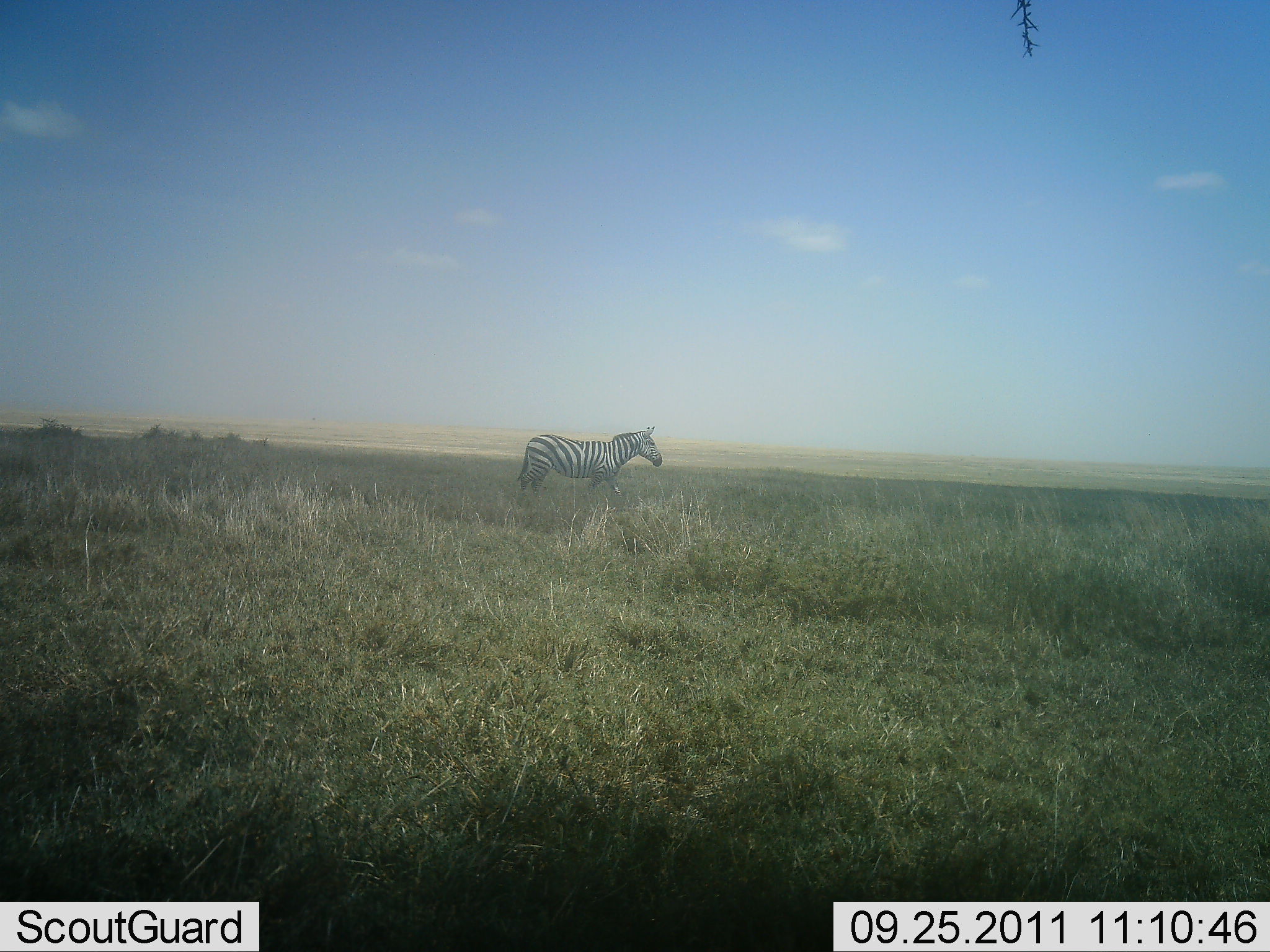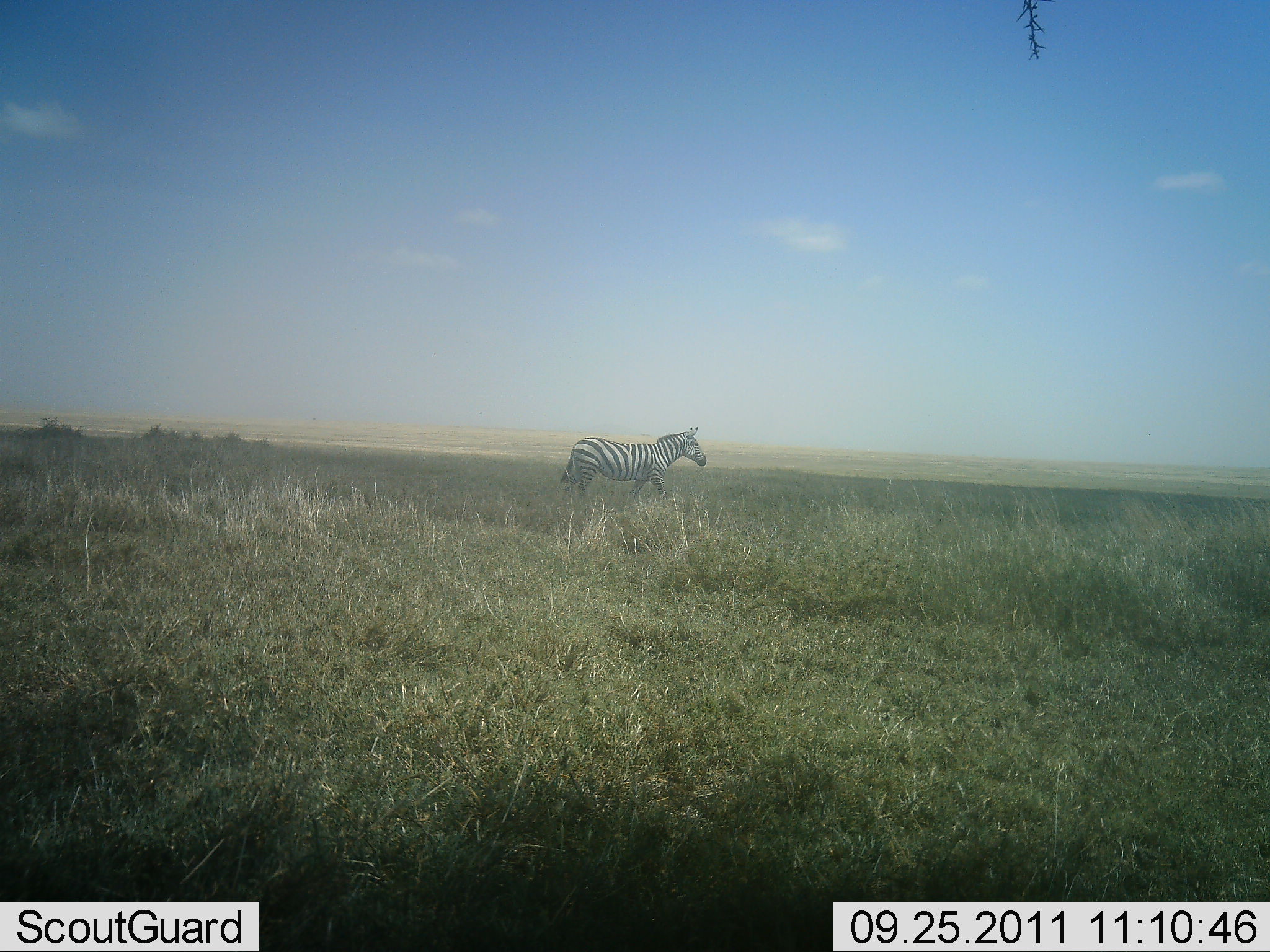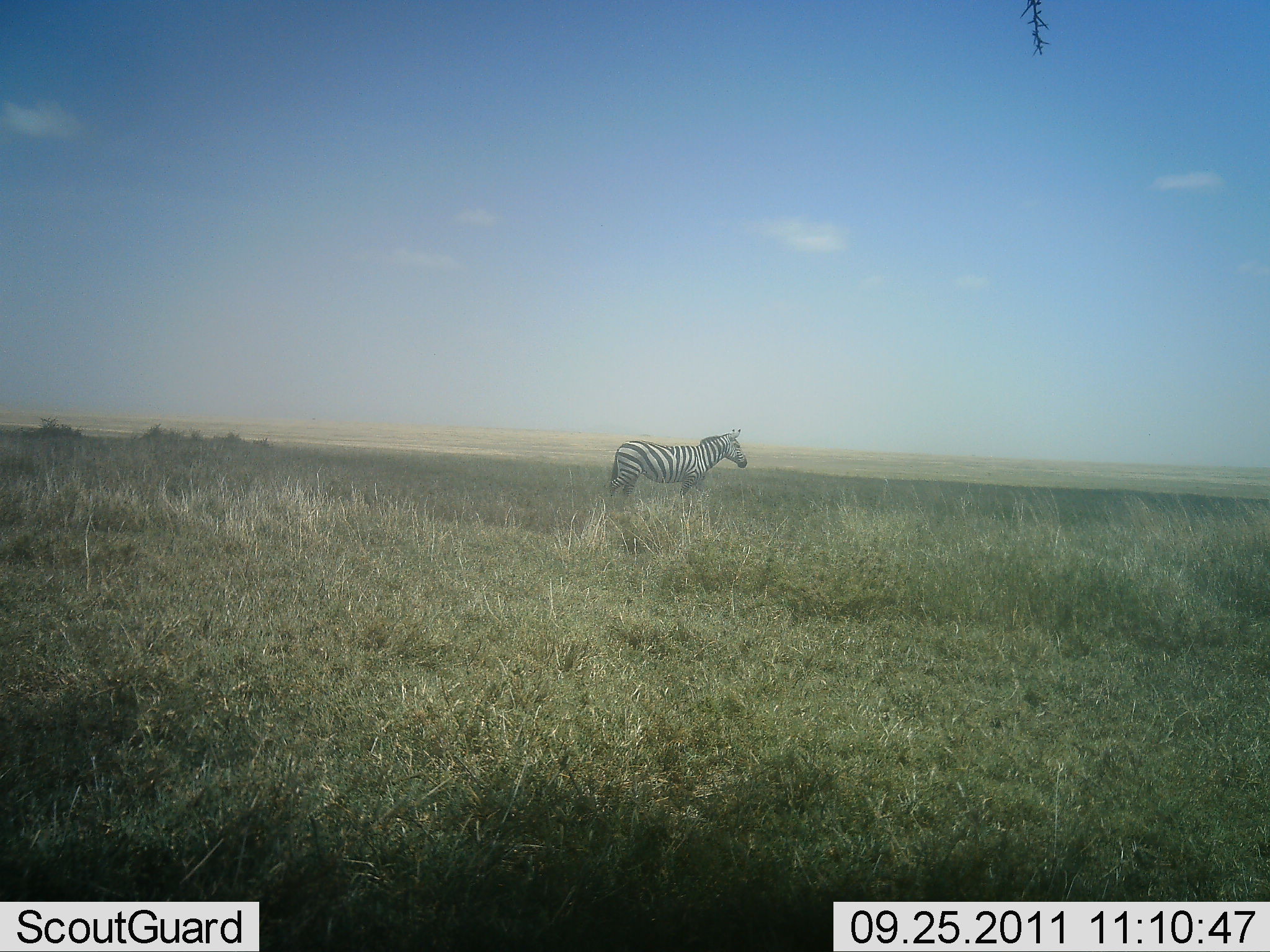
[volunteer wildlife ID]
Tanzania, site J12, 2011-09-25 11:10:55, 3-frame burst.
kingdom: Animalia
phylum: Chordata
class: Mammalia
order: Perissodactyla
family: Equidae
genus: Equus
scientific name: Equus quagga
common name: plains zebra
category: zebra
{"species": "zebra (plains zebra) (Equus quagga)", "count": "1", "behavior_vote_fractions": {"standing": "27%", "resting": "0%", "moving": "73%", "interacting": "0%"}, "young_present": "0%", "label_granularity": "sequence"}